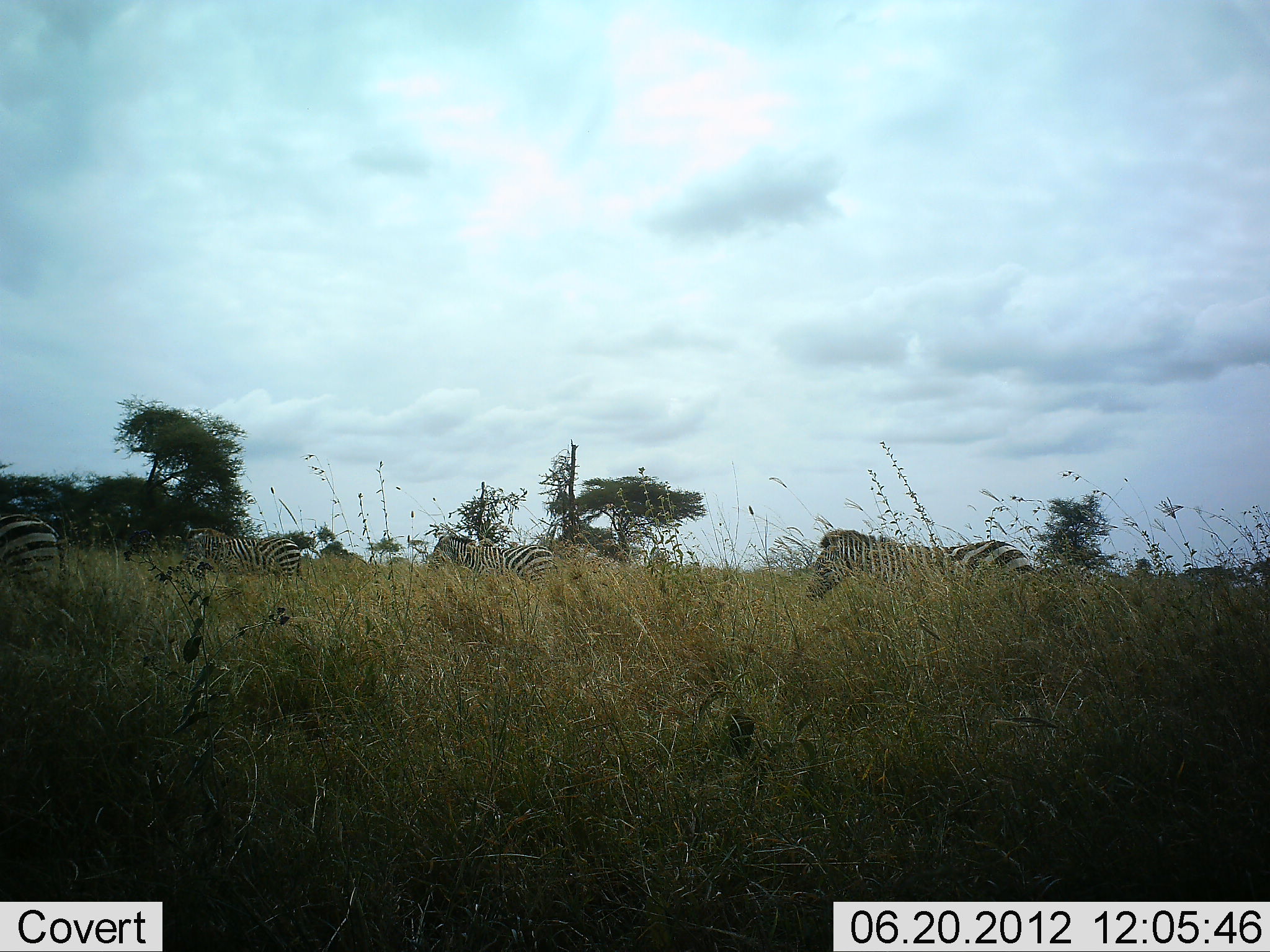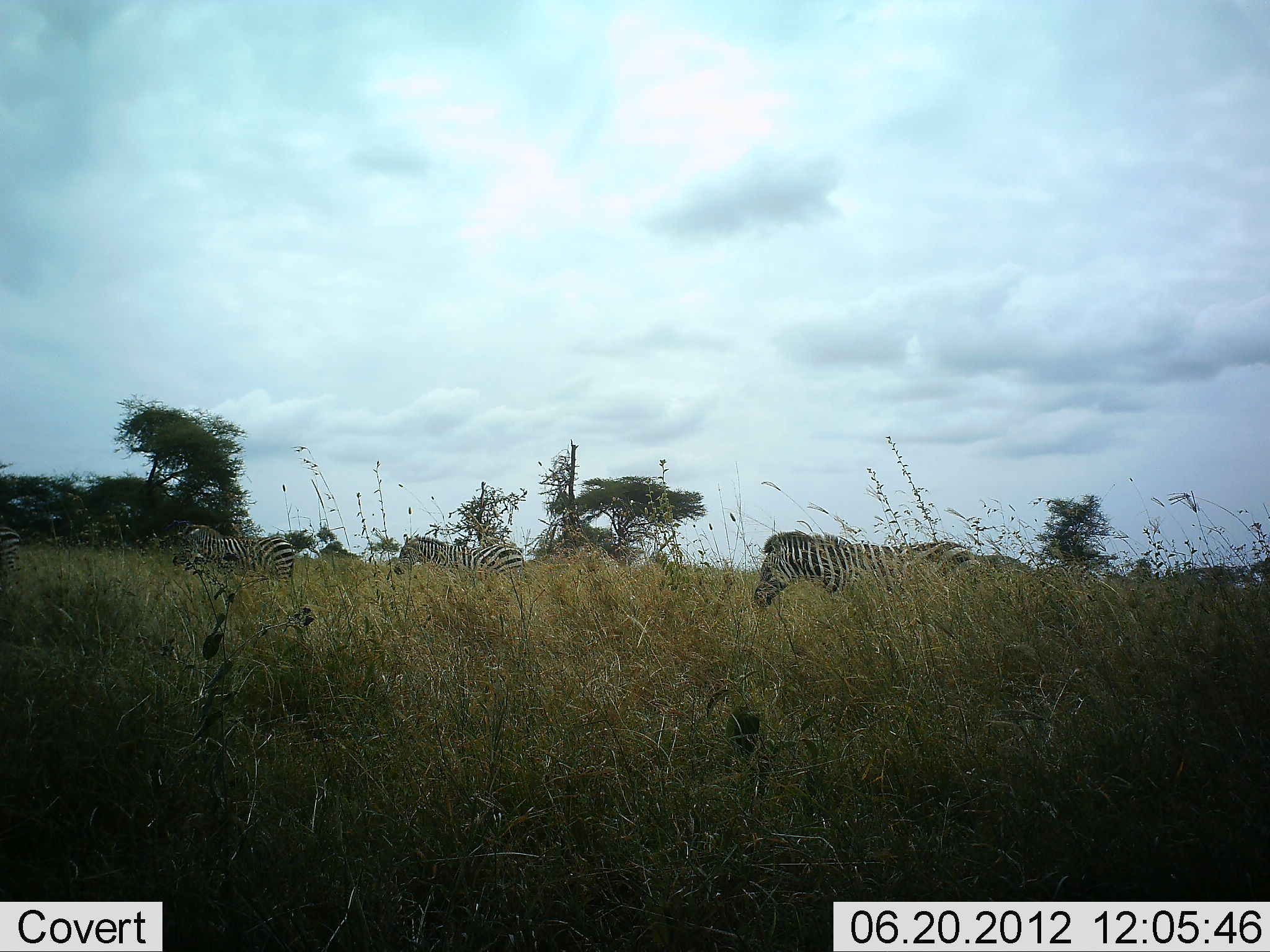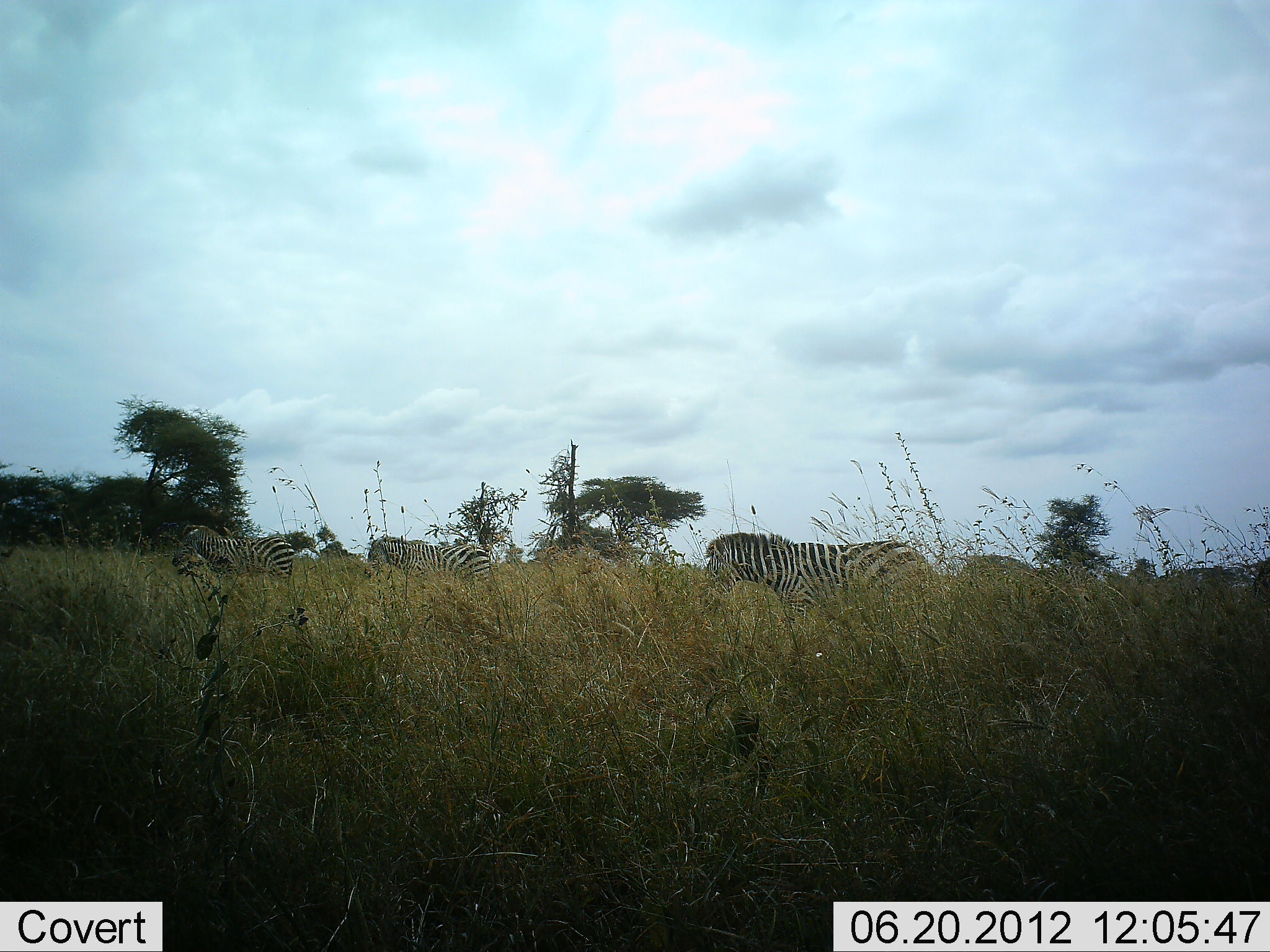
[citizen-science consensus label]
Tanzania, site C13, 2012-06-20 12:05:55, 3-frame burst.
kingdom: Animalia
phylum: Chordata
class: Mammalia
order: Perissodactyla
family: Equidae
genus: Equus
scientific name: Equus quagga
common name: plains zebra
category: zebra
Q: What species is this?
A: Zebra (plains zebra) (Equus quagga).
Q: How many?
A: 4.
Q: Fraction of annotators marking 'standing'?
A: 20%.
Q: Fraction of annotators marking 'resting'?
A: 0%.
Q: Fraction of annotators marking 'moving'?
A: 100%.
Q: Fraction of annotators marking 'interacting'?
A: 0%.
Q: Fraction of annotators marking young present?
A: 0%.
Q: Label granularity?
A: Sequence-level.